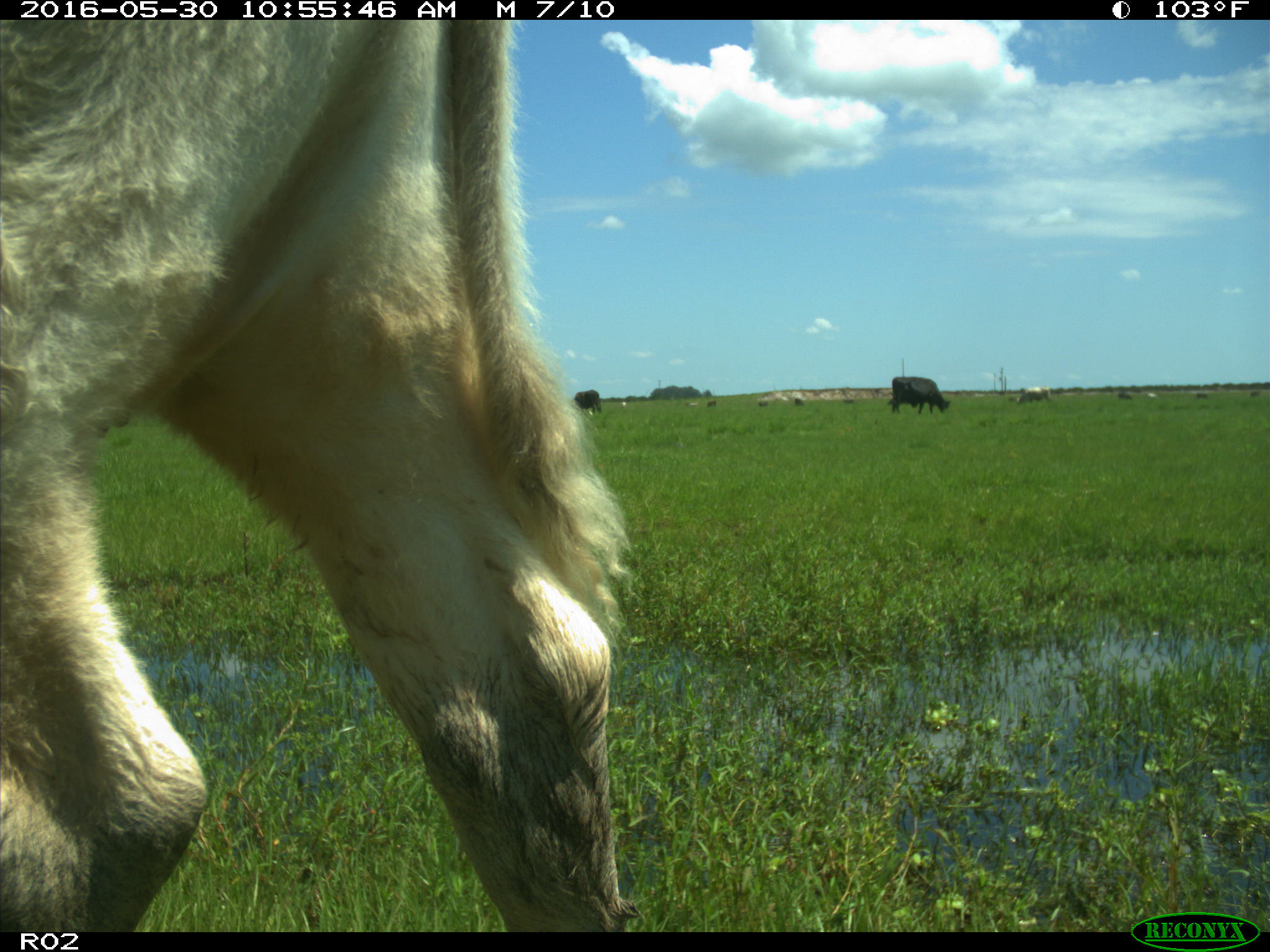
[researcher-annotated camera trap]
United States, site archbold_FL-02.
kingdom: Animalia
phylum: Chordata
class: Mammalia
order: Artiodactyla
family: Bovidae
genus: Bos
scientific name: Bos taurus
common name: domestic cow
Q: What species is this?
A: Bos taurus (domestic cow).